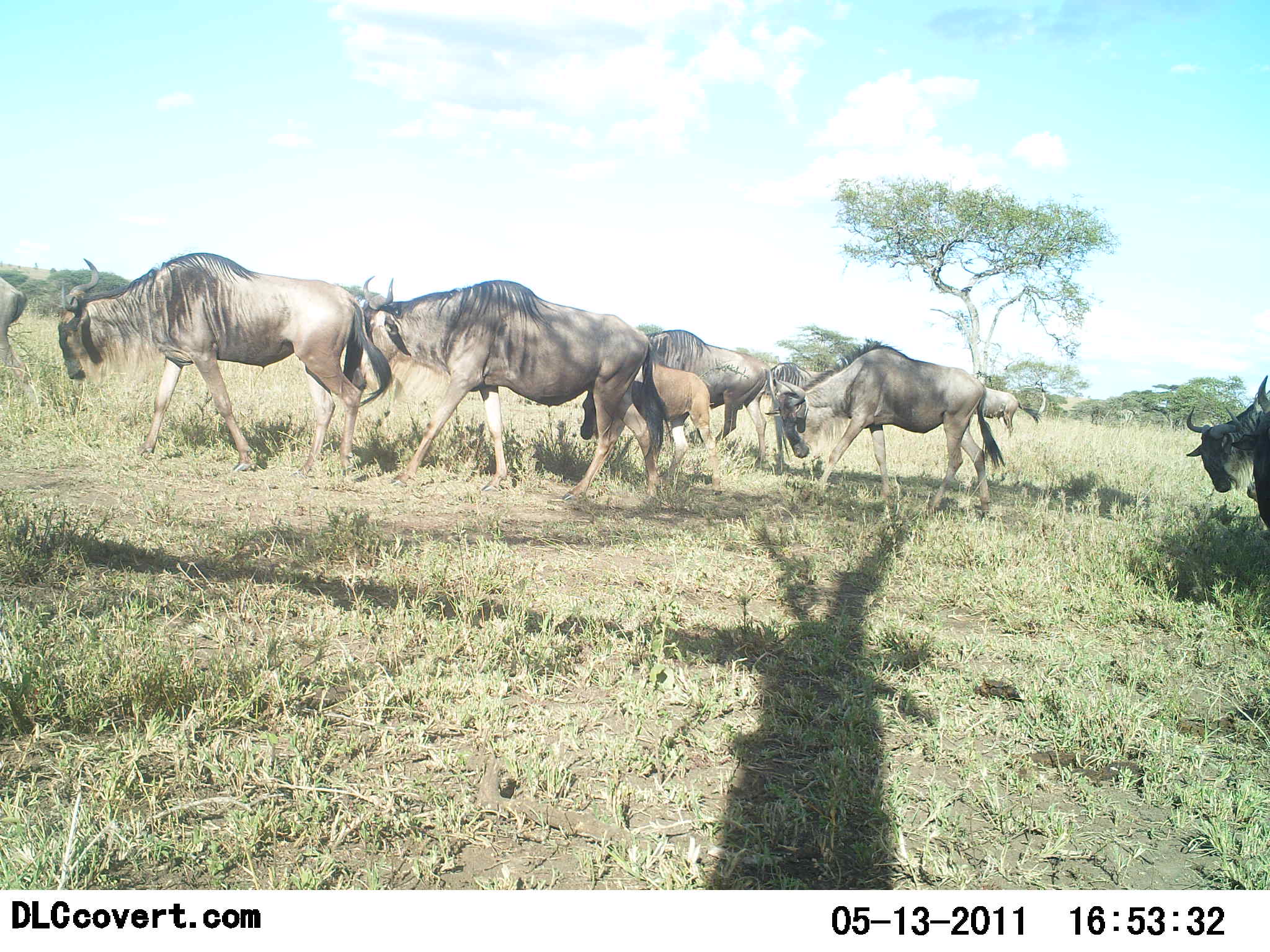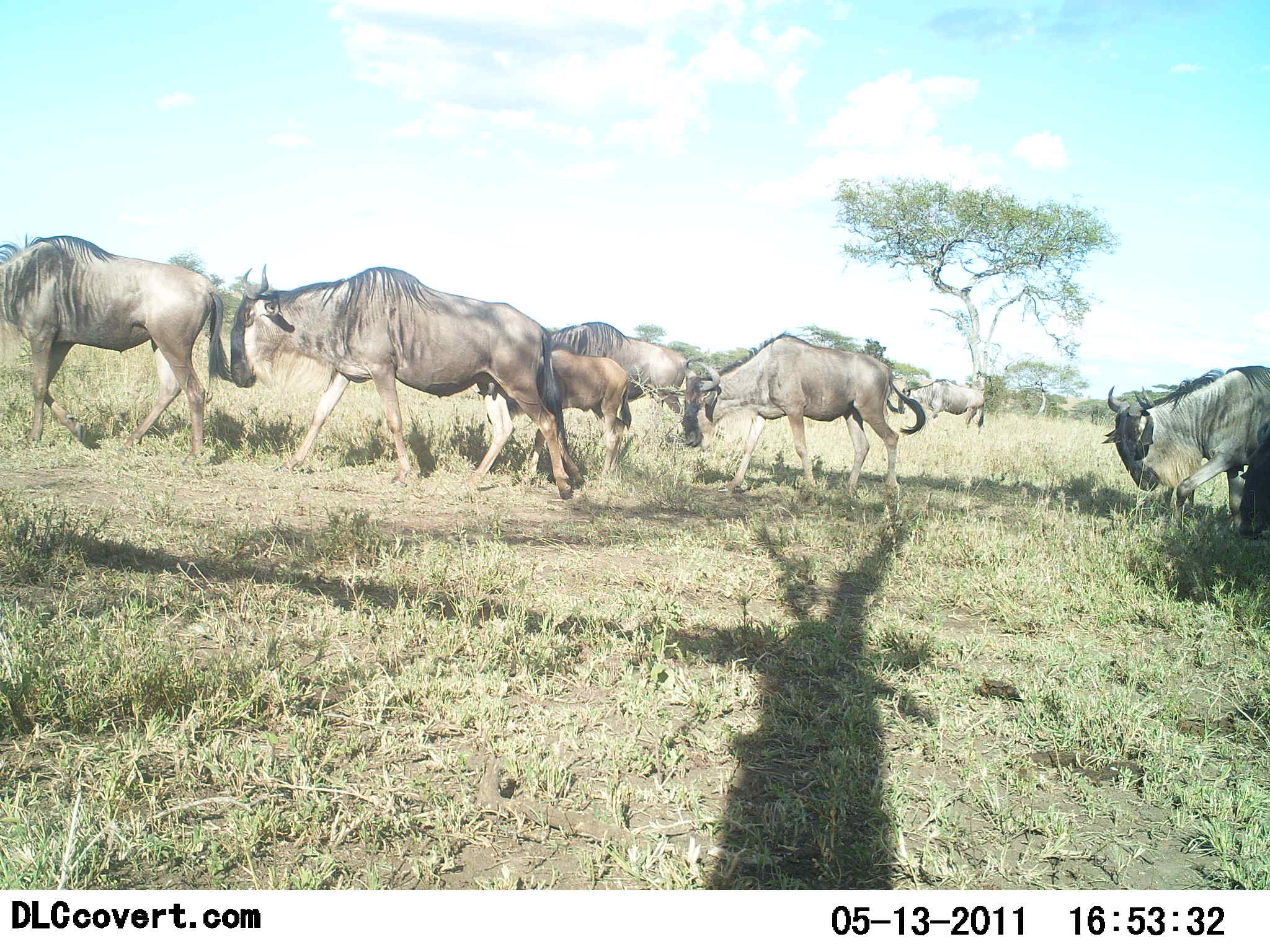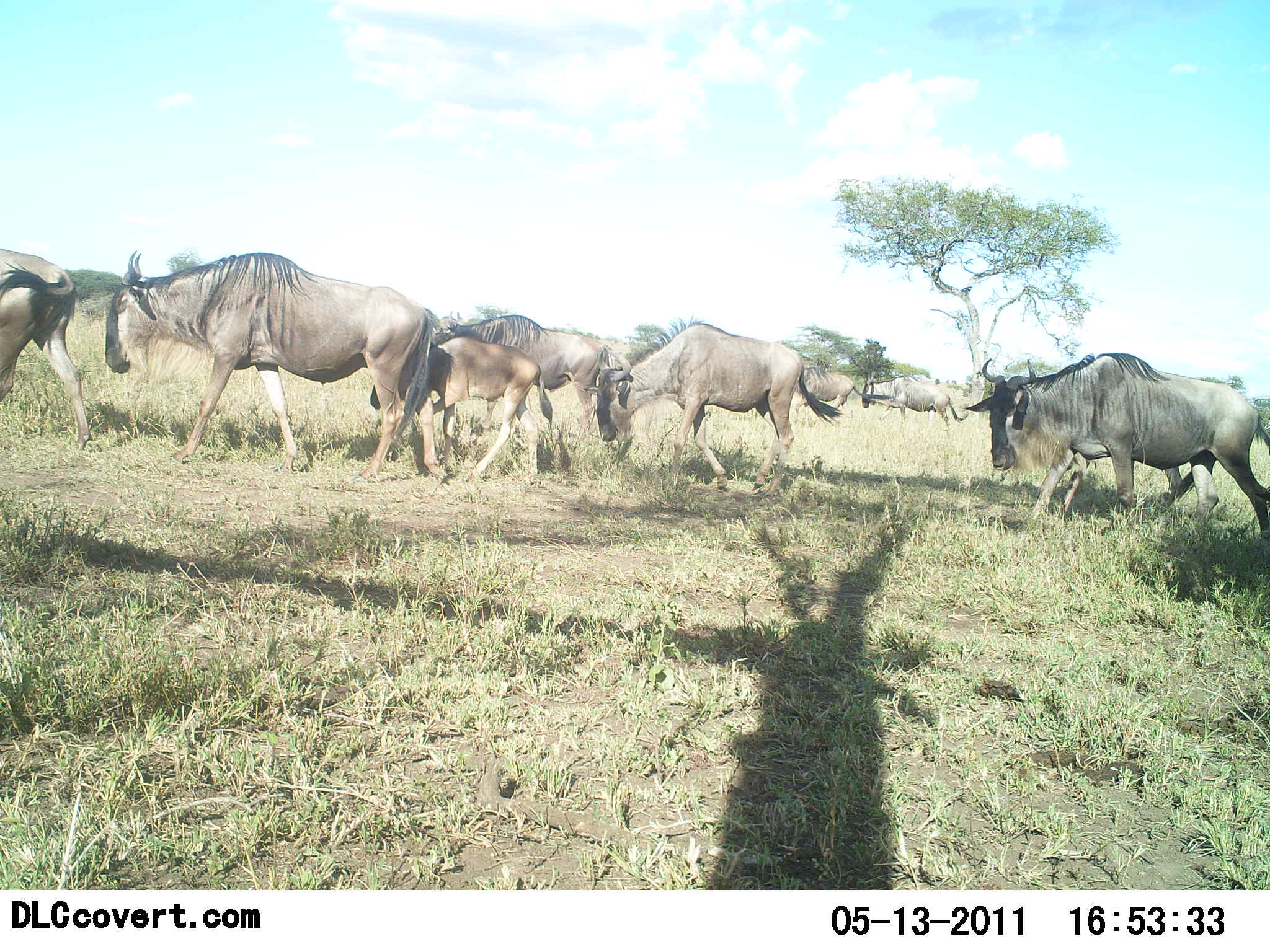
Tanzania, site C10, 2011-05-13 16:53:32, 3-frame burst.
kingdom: Animalia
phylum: Chordata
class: Mammalia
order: Artiodactyla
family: Bovidae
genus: Connochaetes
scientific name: Connochaetes taurinus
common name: blue wildebeest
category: wildebeest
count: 9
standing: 10%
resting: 0%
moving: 100%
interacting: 0%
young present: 80%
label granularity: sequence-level